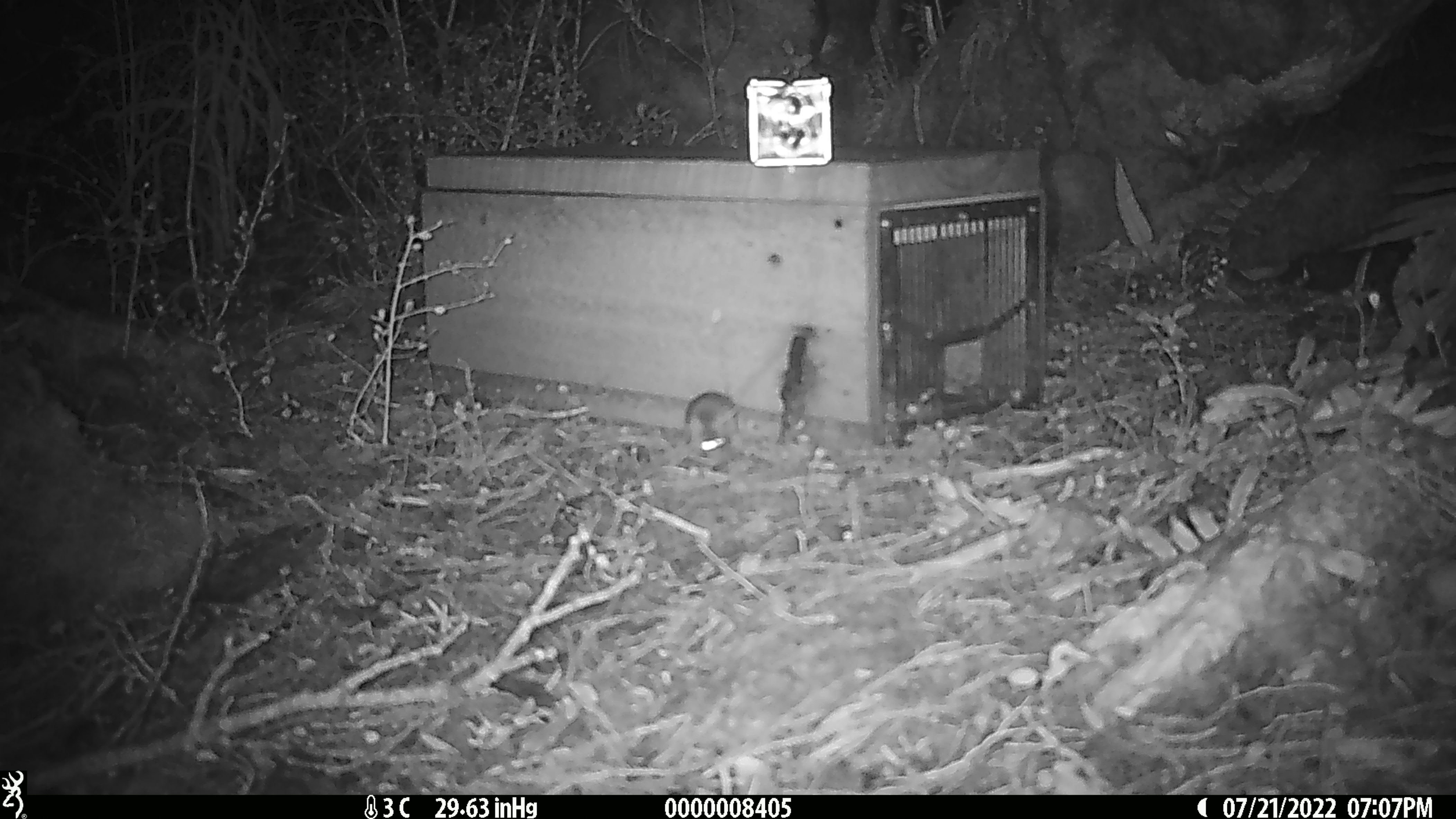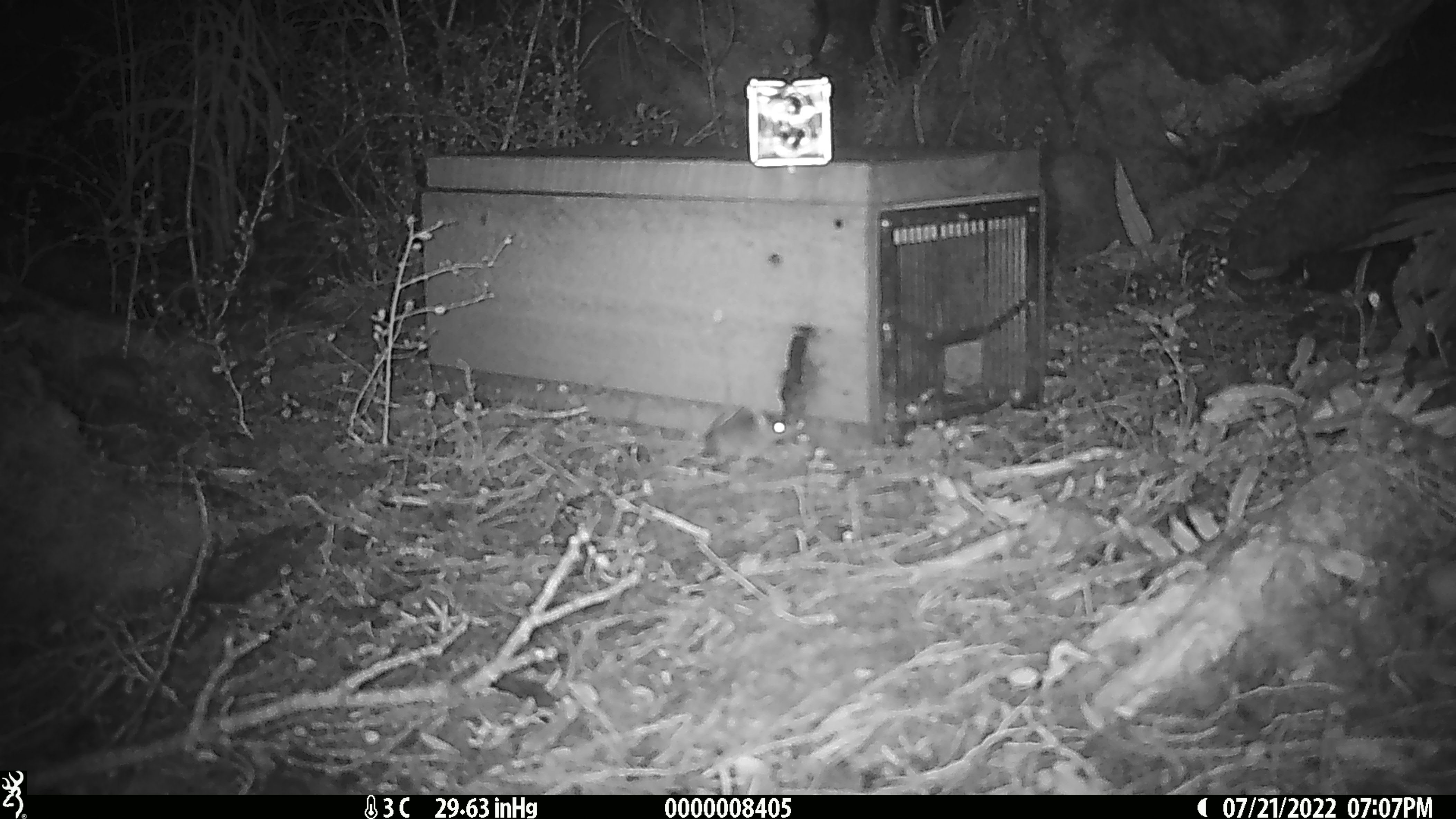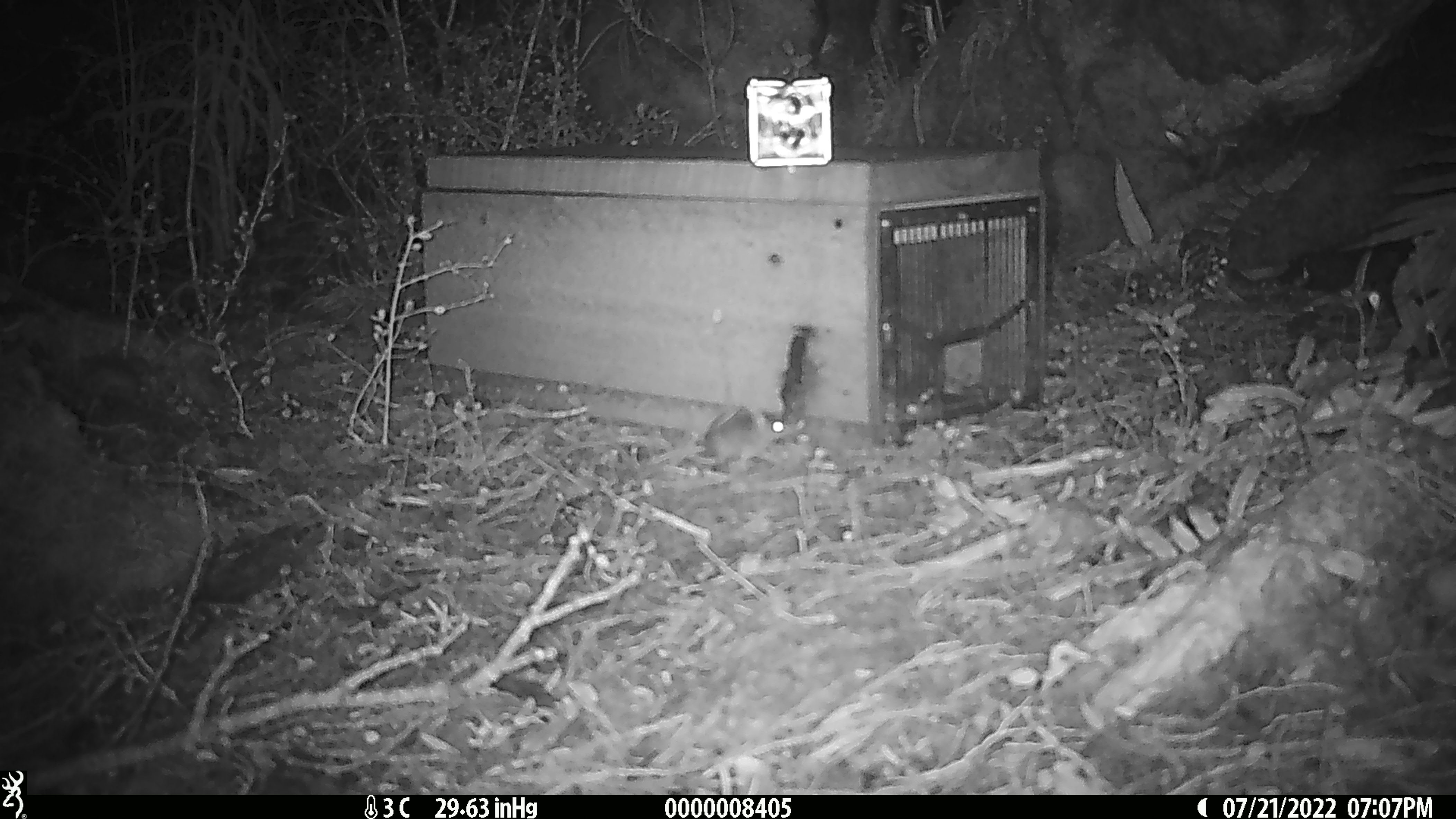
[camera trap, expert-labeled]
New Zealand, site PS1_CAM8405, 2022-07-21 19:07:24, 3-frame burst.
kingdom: Animalia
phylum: Chordata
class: Mammalia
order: Rodentia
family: Muridae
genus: Mus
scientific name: Mus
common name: mouse